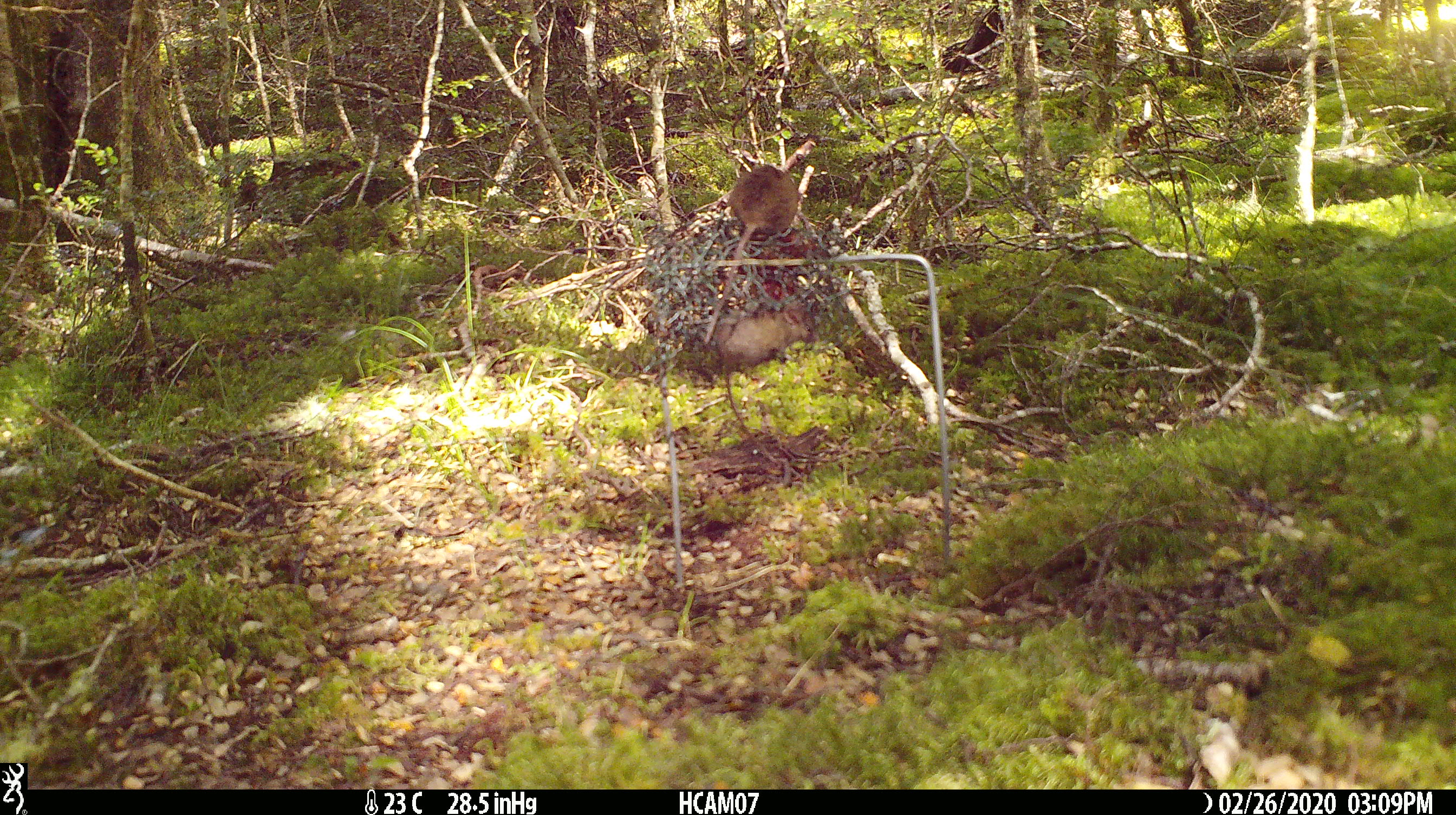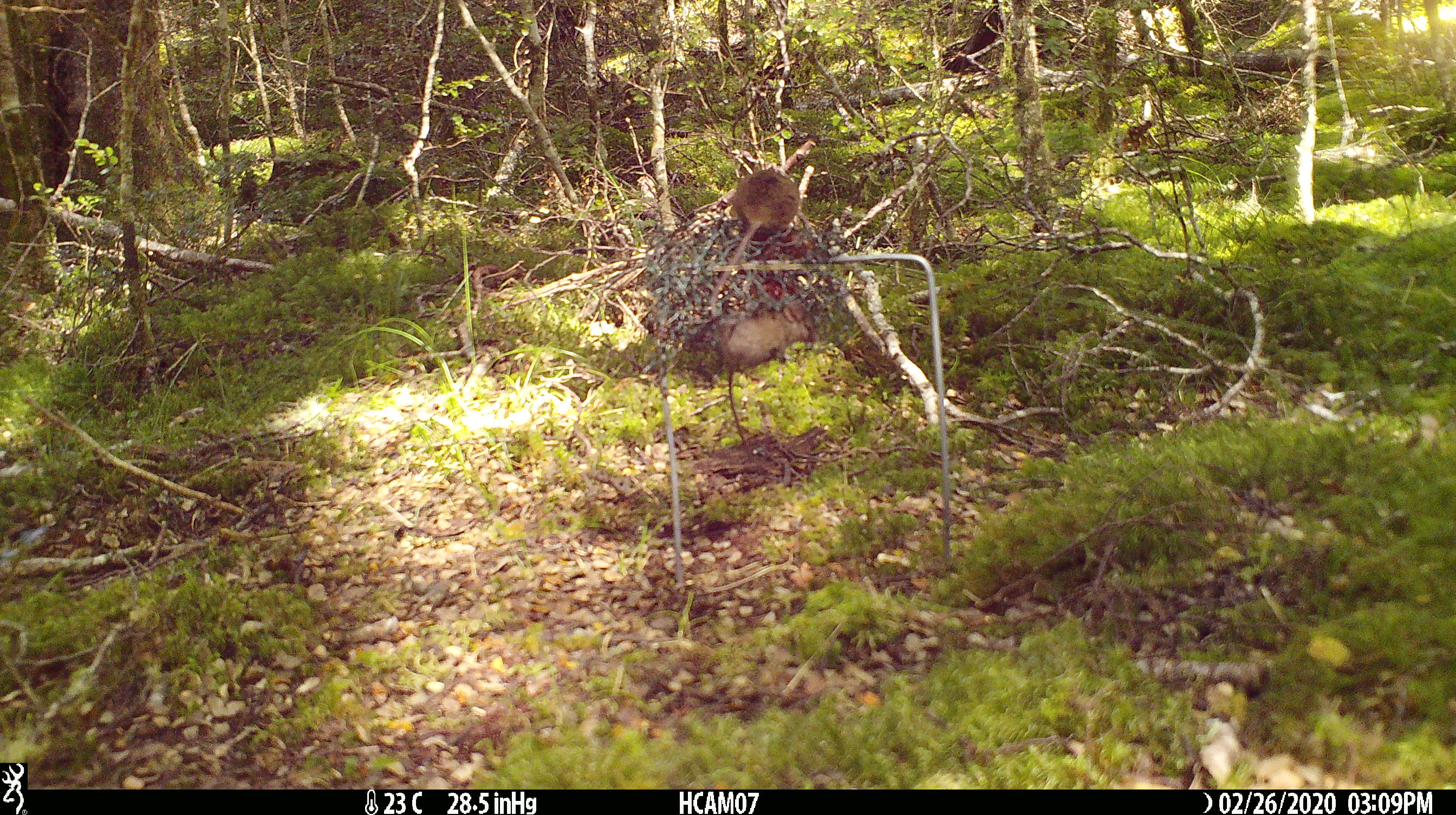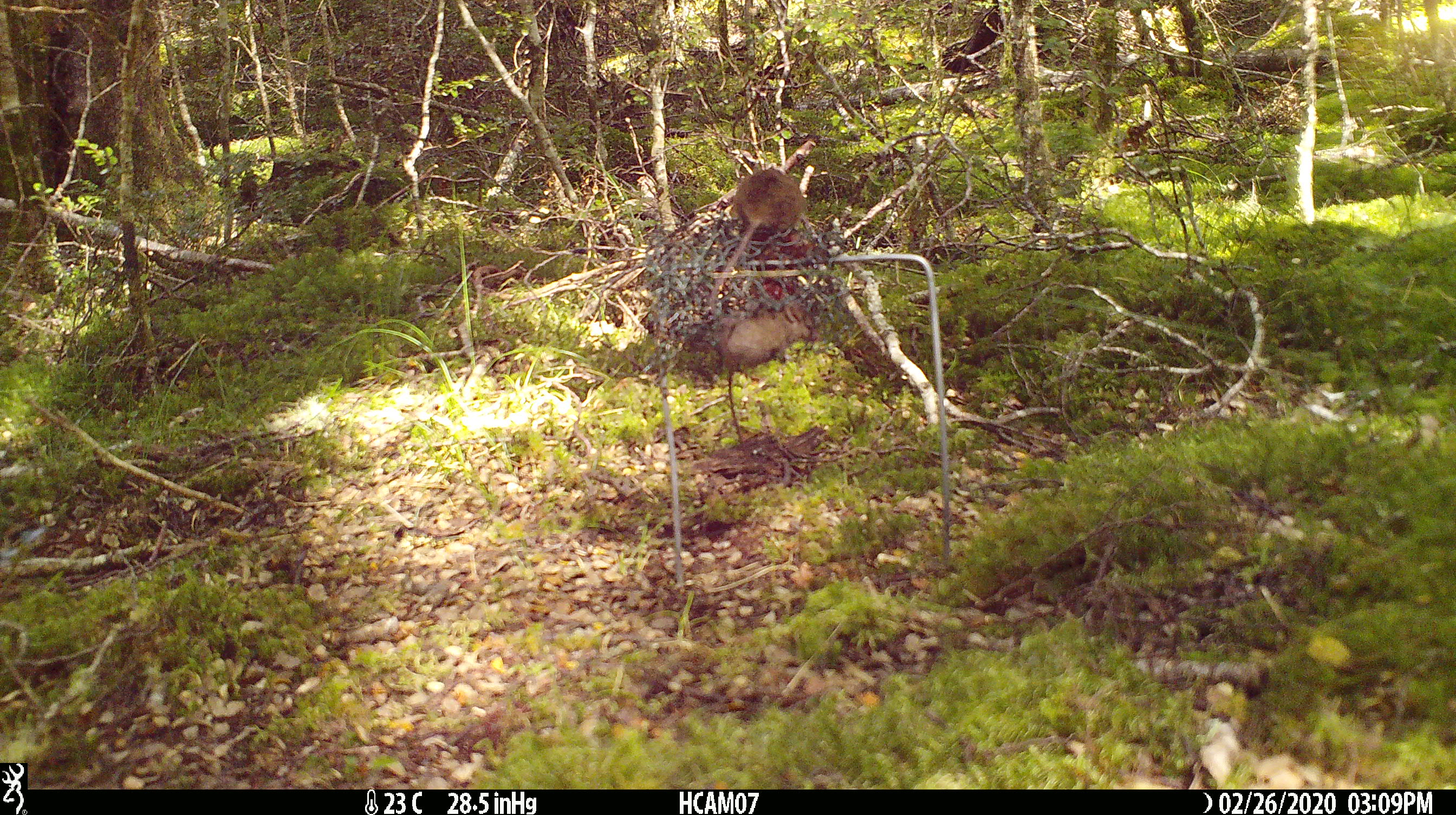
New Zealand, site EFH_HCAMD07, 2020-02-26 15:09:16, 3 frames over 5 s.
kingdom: Animalia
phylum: Chordata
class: Mammalia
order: Rodentia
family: Muridae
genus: Mus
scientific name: Mus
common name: mouse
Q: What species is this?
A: Mouse (Mus).